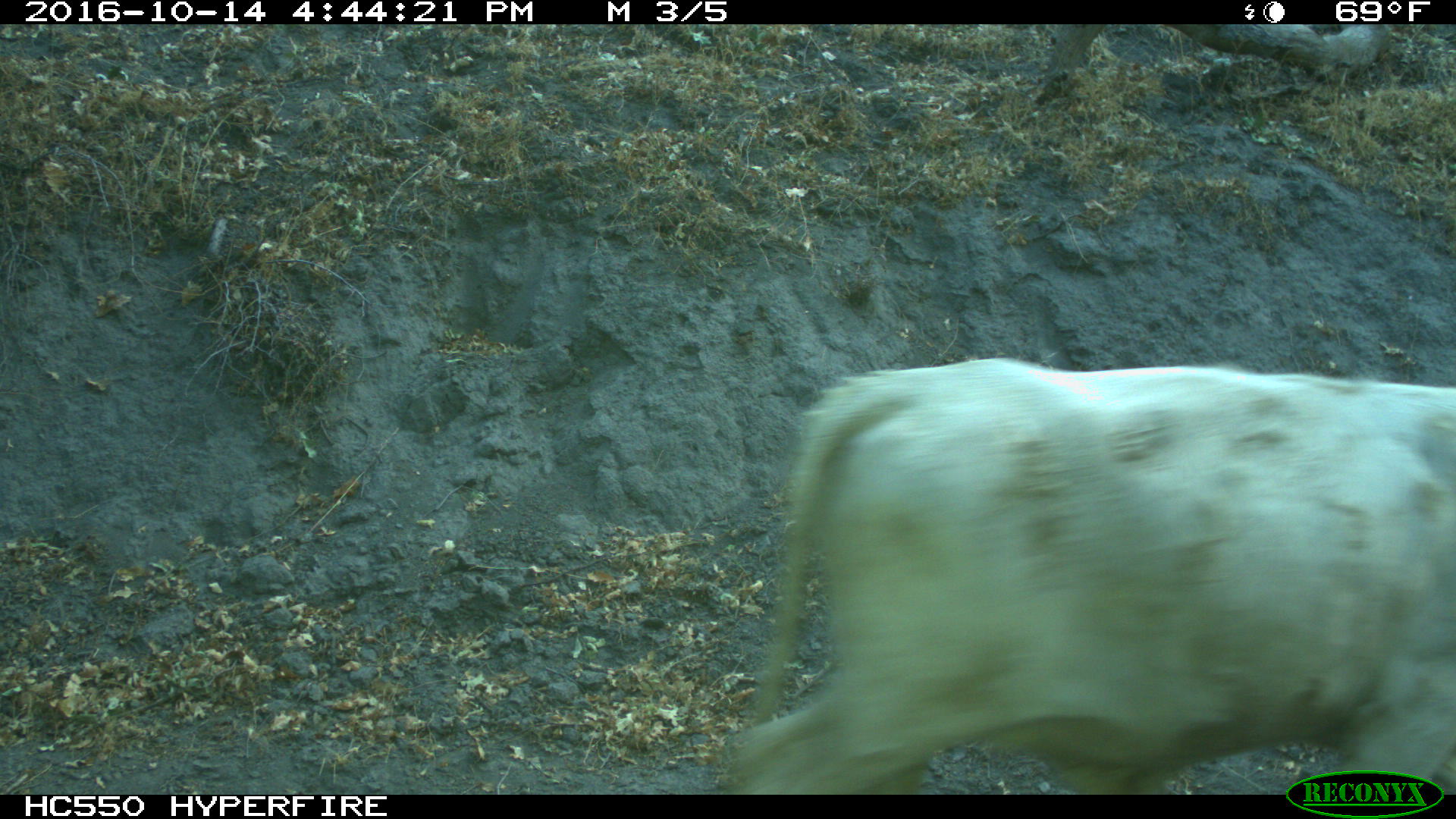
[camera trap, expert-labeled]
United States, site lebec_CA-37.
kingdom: Animalia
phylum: Chordata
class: Mammalia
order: Artiodactyla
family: Bovidae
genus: Bos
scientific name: Bos taurus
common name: domestic cow